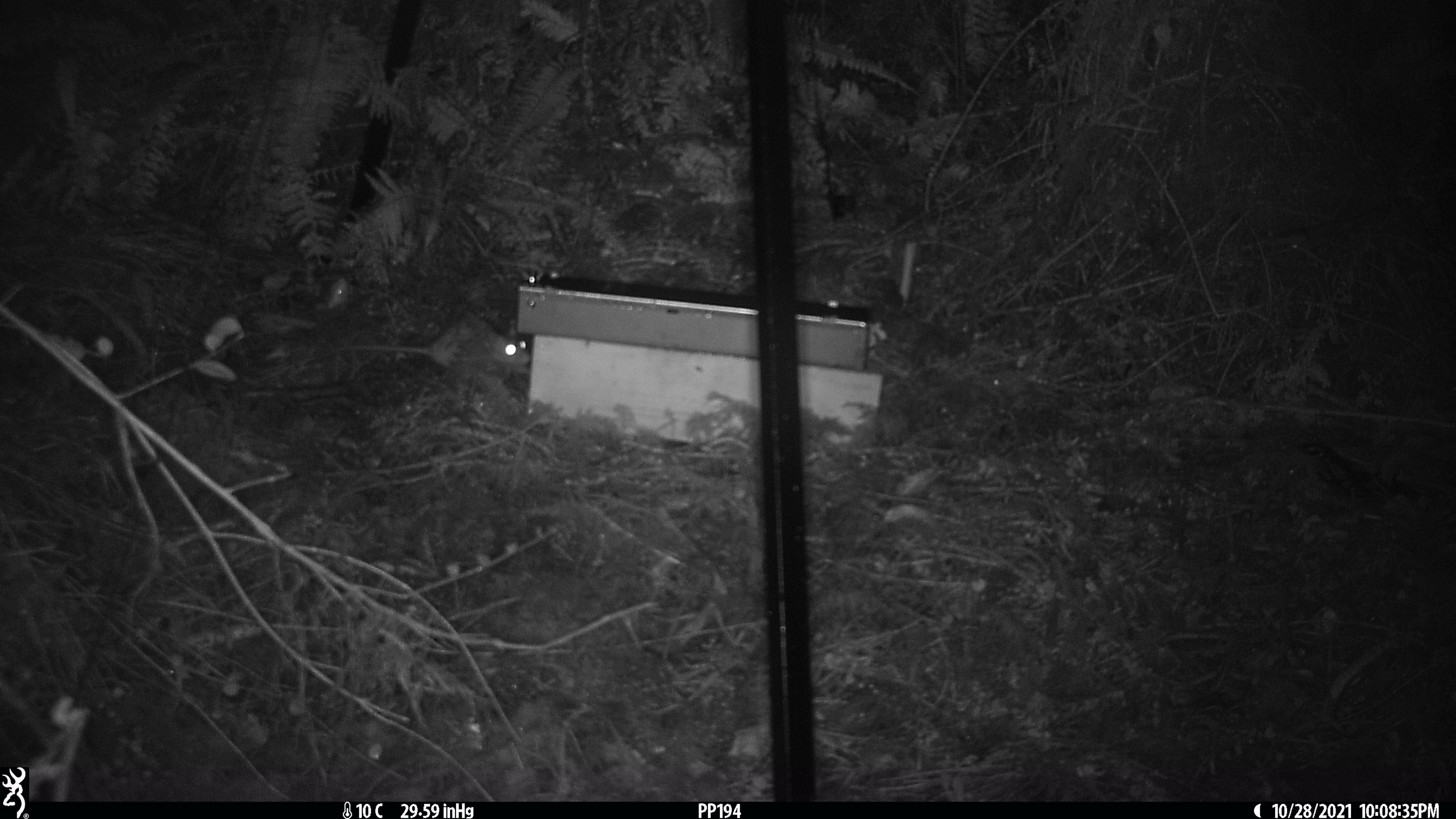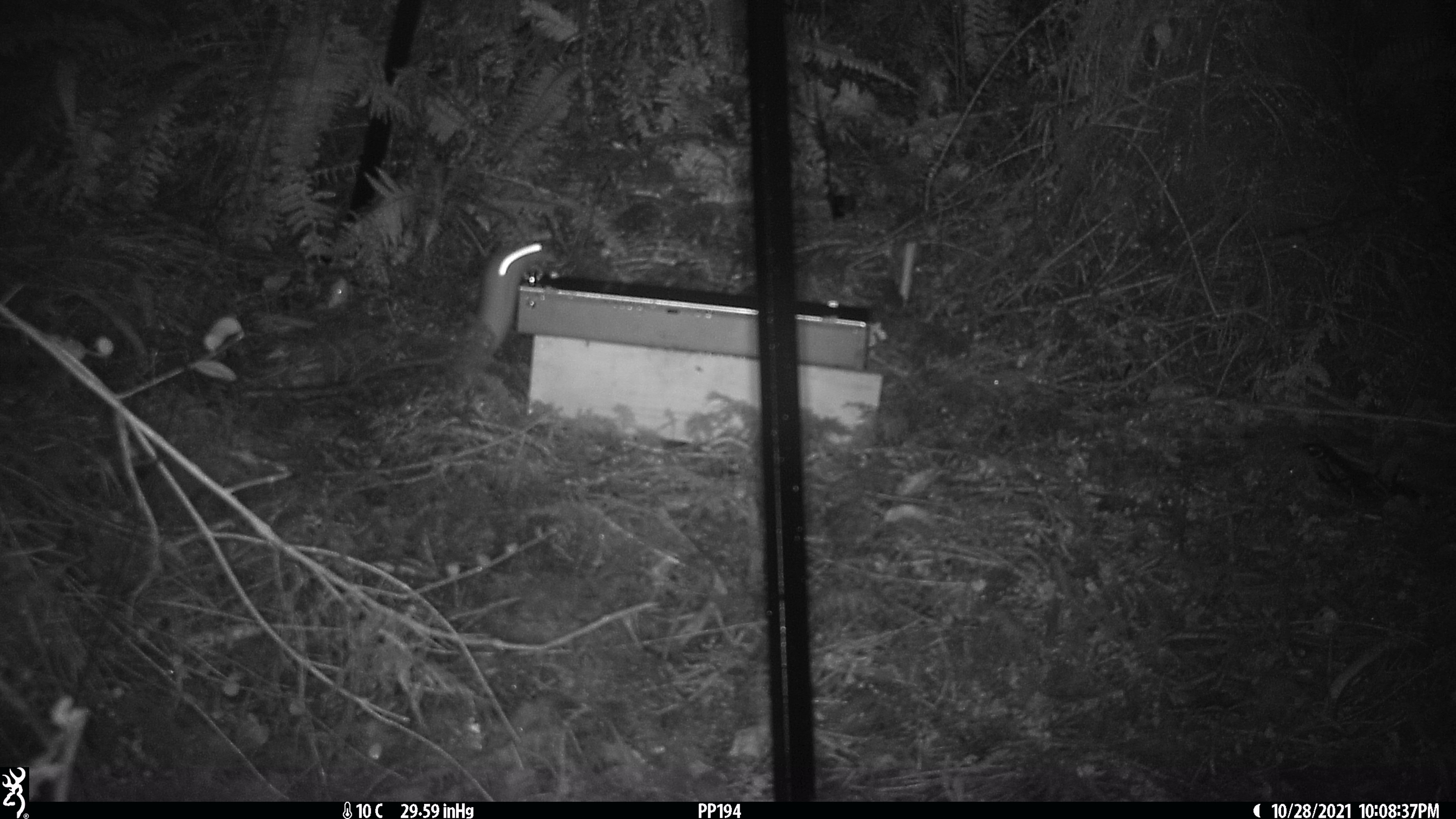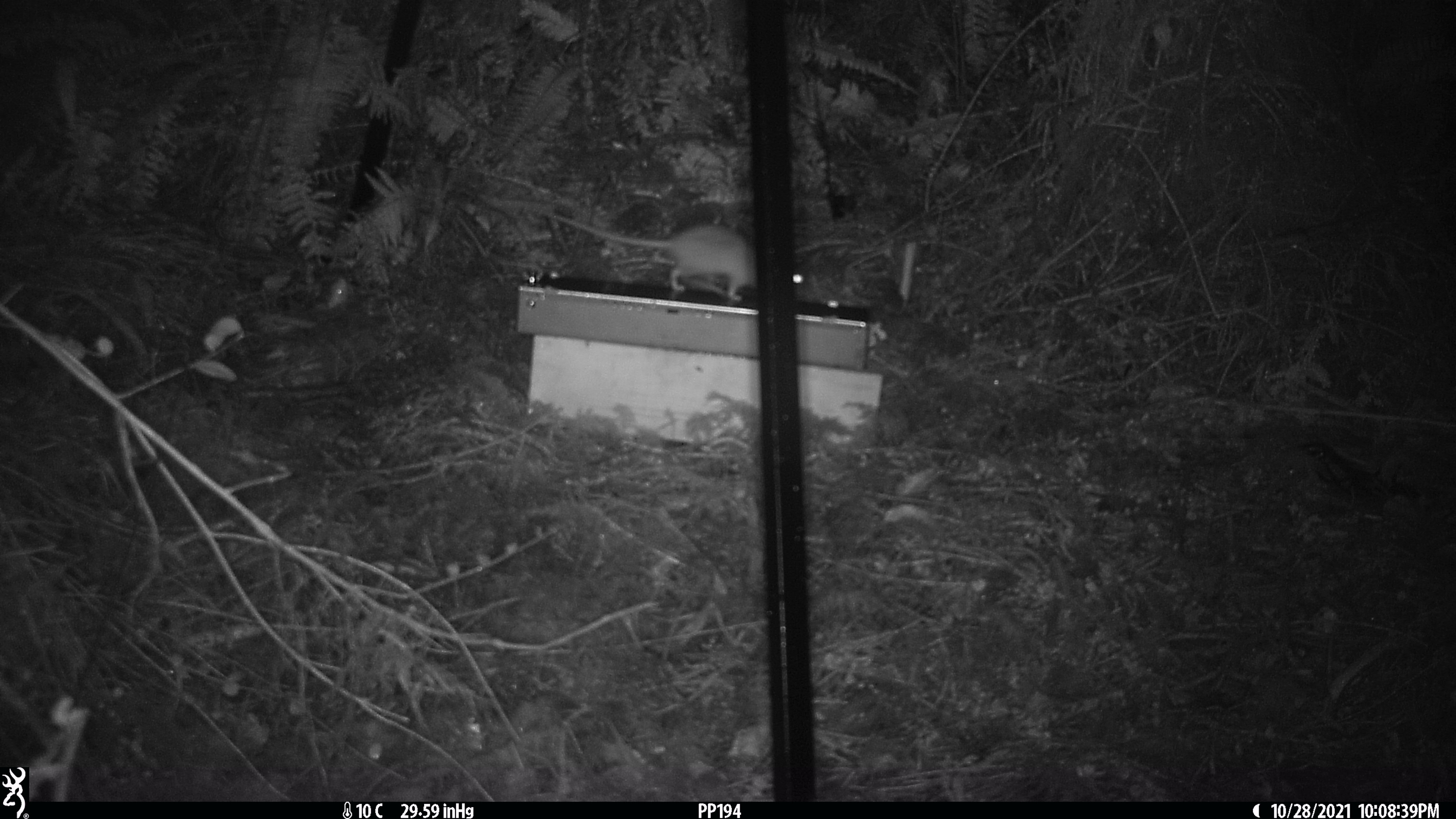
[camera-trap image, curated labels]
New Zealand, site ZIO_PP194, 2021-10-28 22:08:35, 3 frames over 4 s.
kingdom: Animalia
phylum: Chordata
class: Mammalia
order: Rodentia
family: Muridae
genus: Rattus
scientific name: Rattus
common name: rat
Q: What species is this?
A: Rat (Rattus).